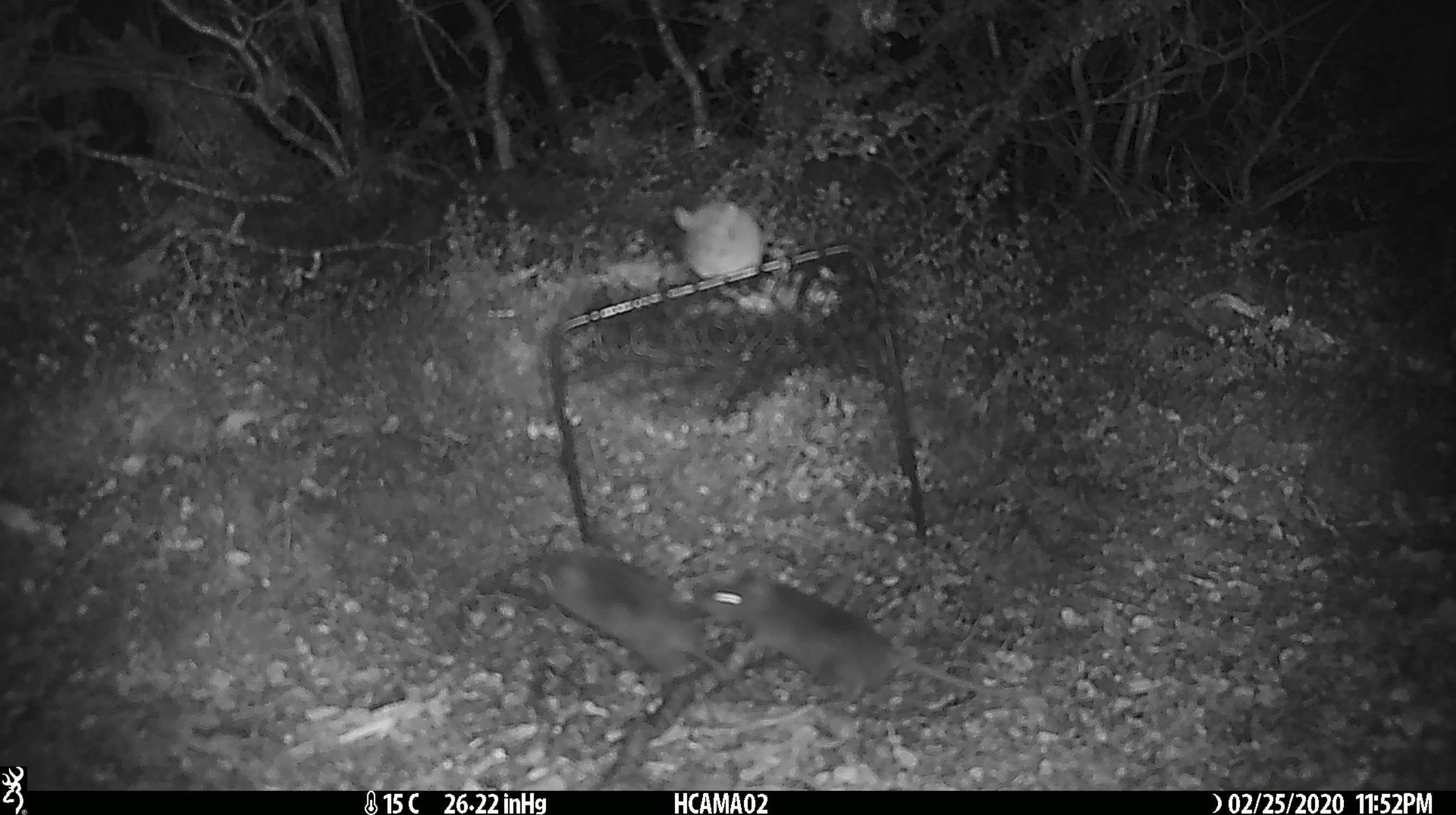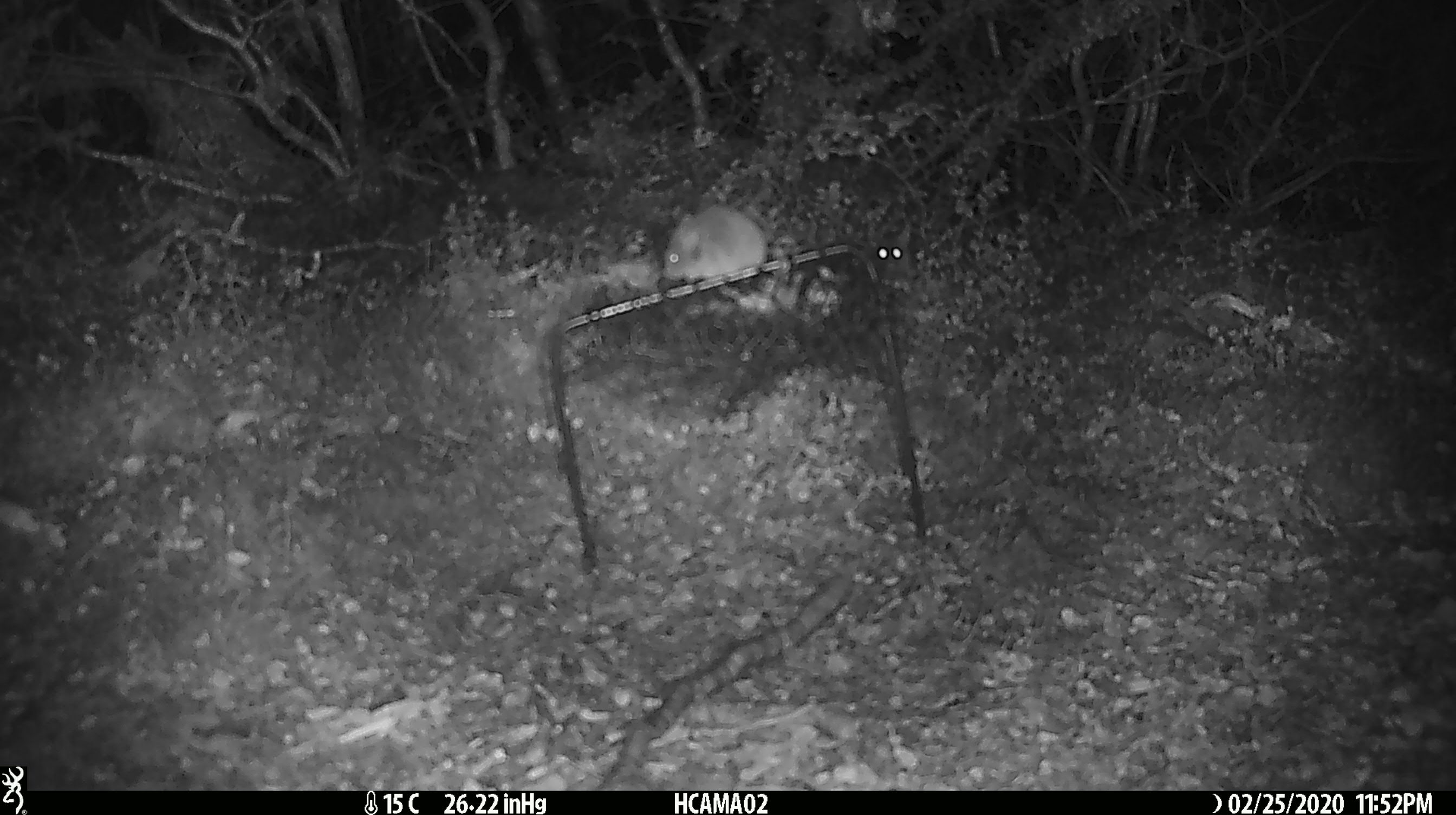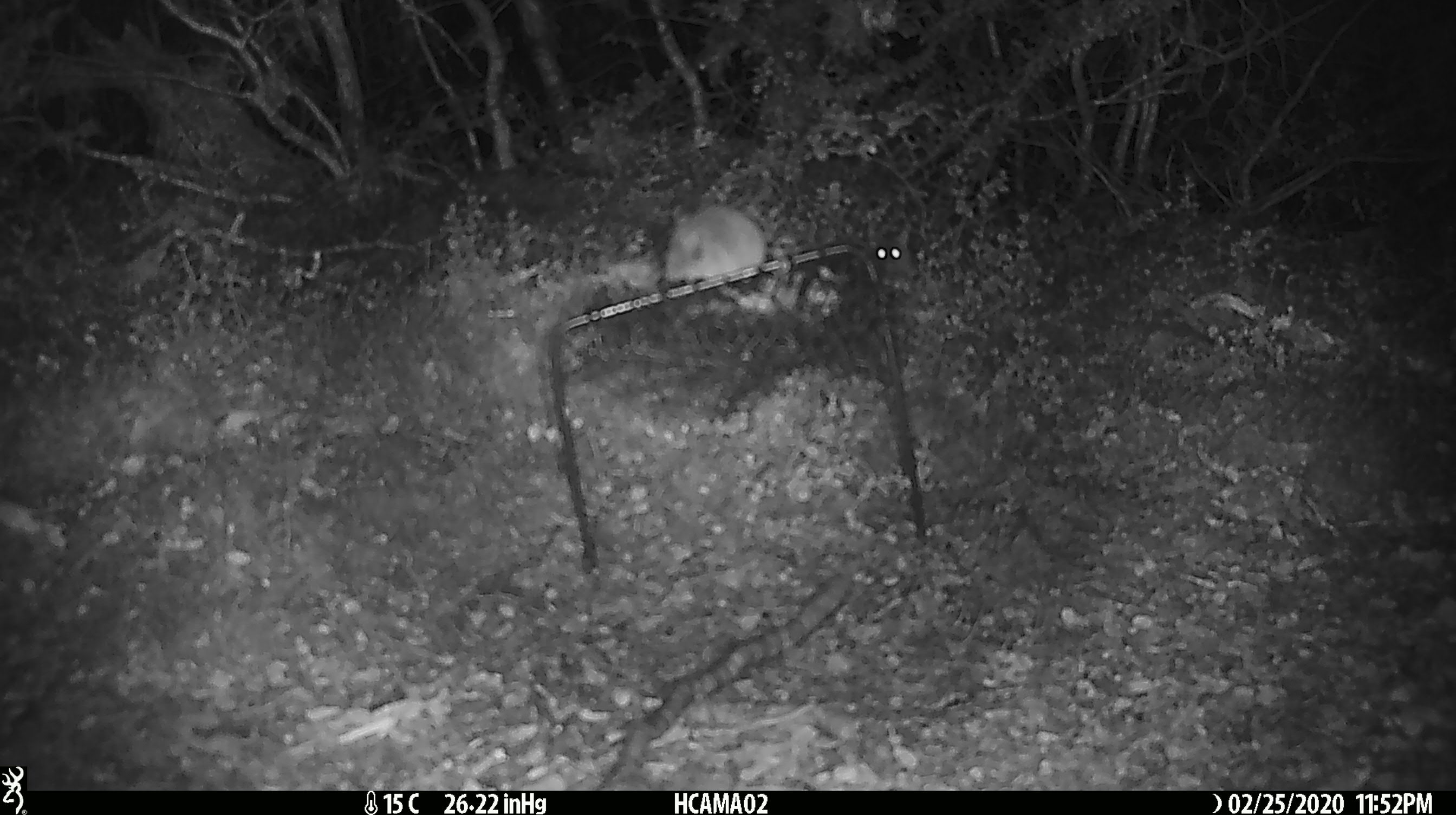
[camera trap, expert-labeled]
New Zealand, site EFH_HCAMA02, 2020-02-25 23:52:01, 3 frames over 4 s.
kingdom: Animalia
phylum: Chordata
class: Mammalia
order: Rodentia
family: Muridae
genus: Mus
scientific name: Mus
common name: mouse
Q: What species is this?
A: Mouse (Mus).